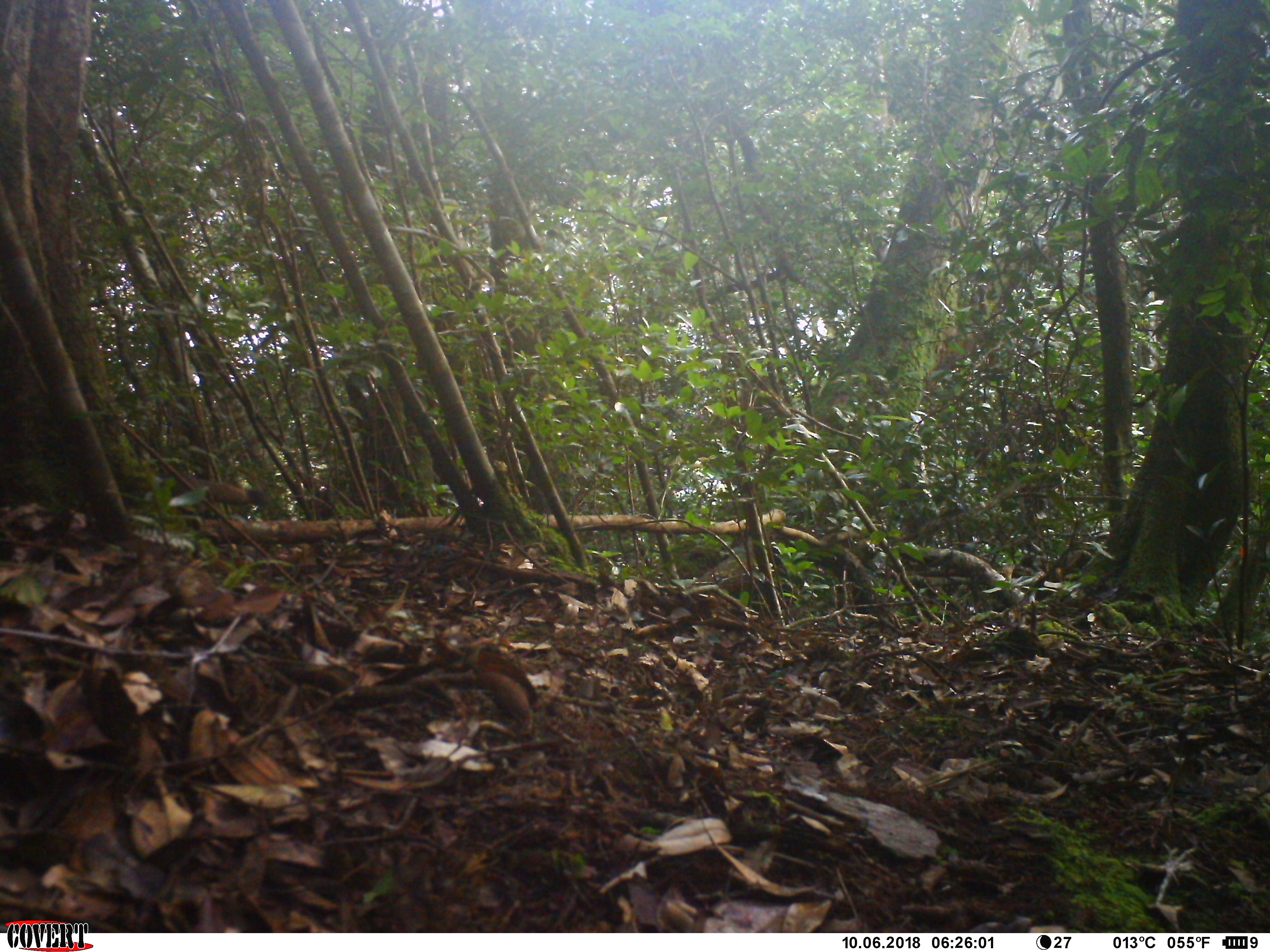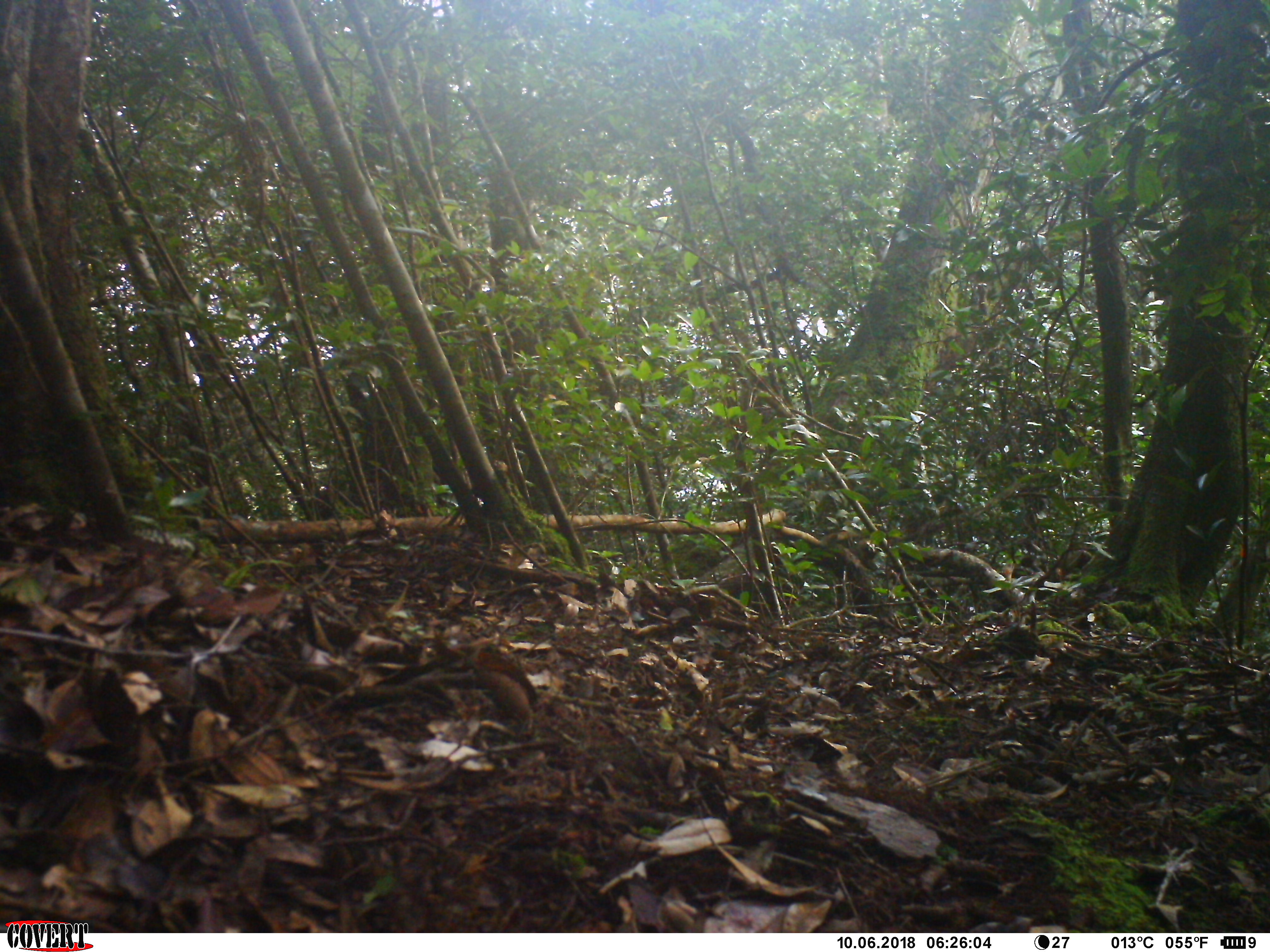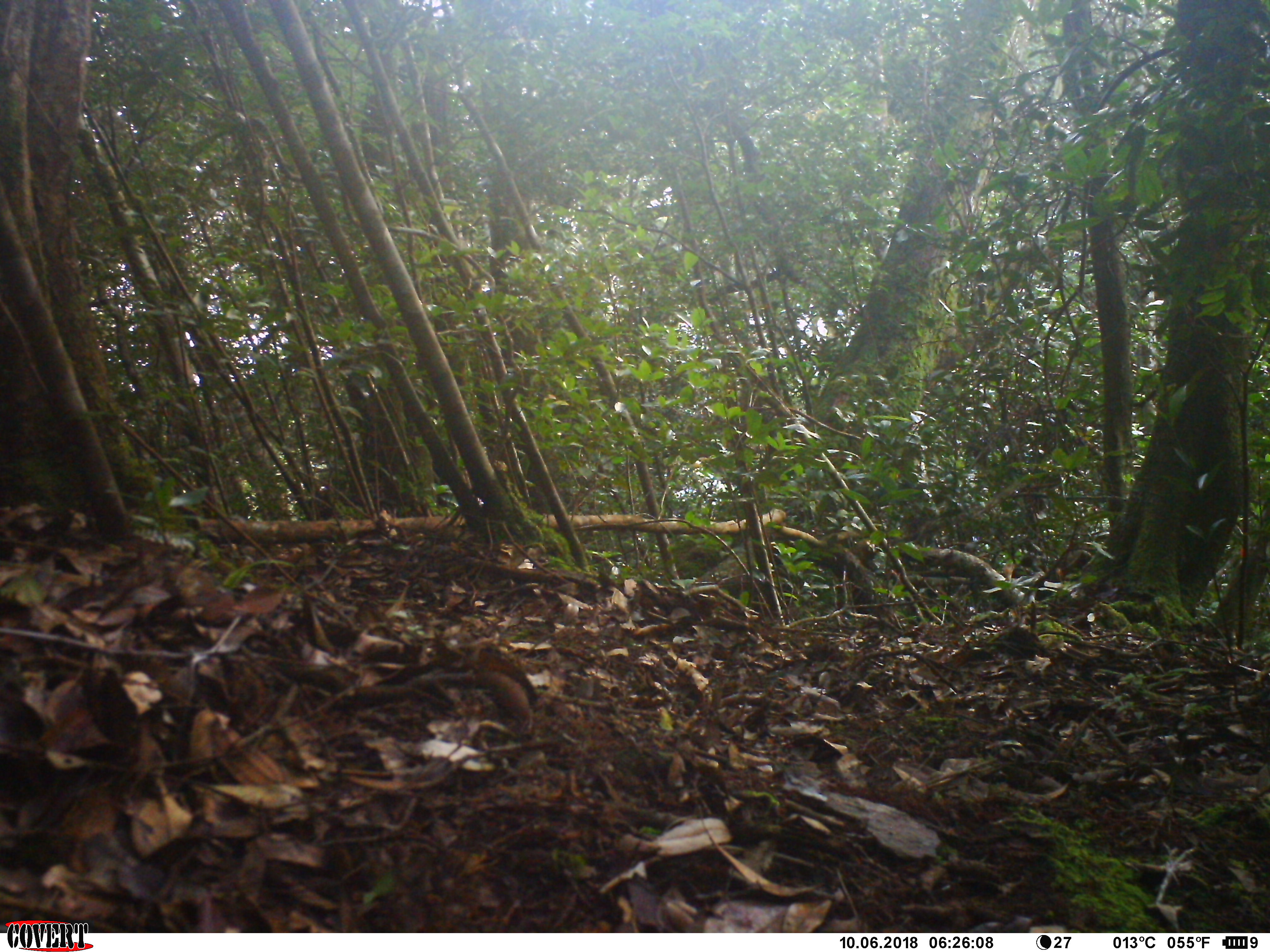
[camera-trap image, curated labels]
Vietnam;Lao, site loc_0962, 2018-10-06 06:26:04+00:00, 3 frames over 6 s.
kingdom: Animalia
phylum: Chordata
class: Mammalia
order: Rodentia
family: Sciuridae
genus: Sciurus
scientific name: Sciurus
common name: squirrel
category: unidentified squirrel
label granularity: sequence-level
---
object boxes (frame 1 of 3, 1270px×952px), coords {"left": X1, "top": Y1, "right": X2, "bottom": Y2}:
unidentified squirrel: {"left": 153, "top": 471, "right": 269, "bottom": 520}